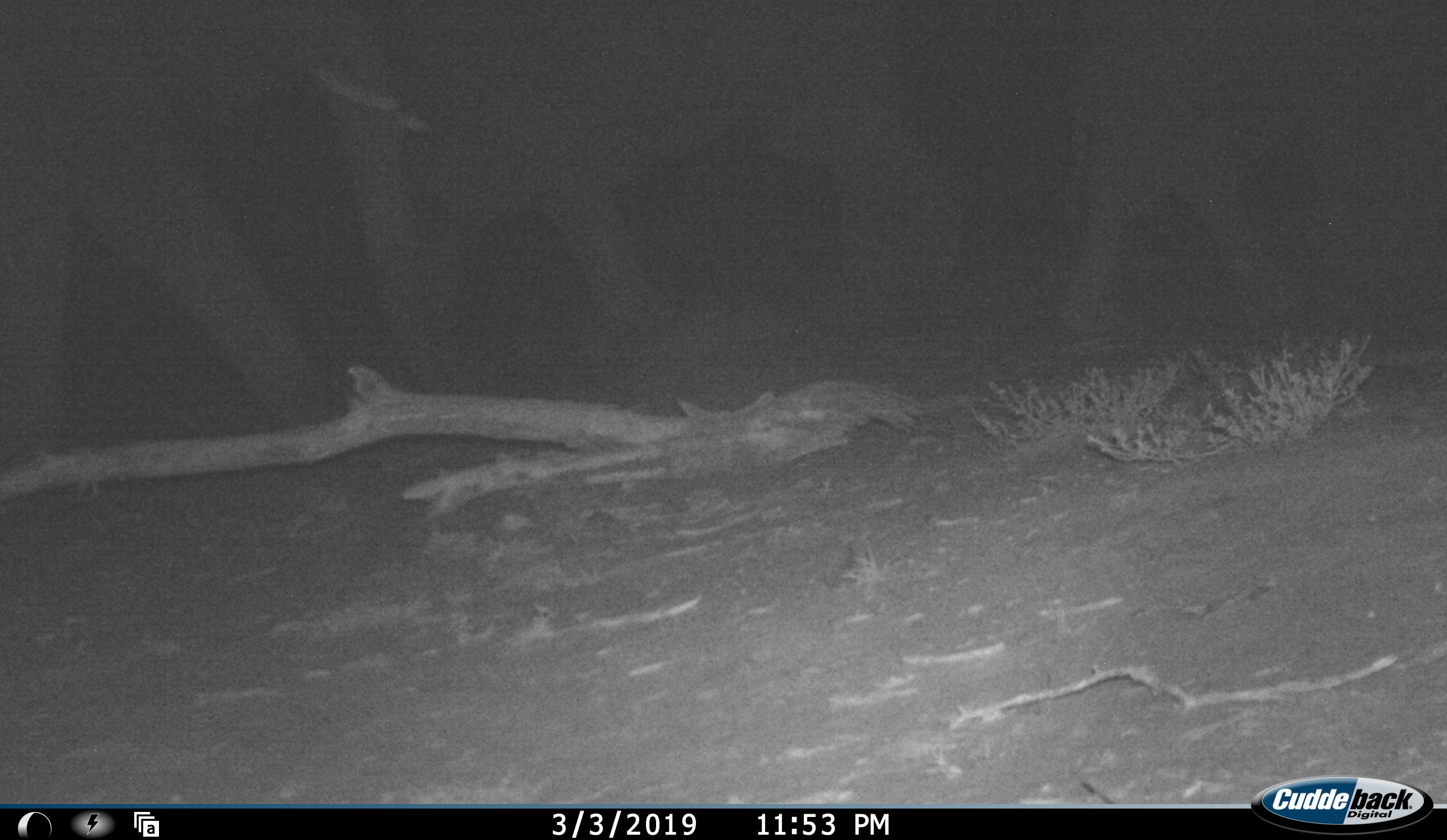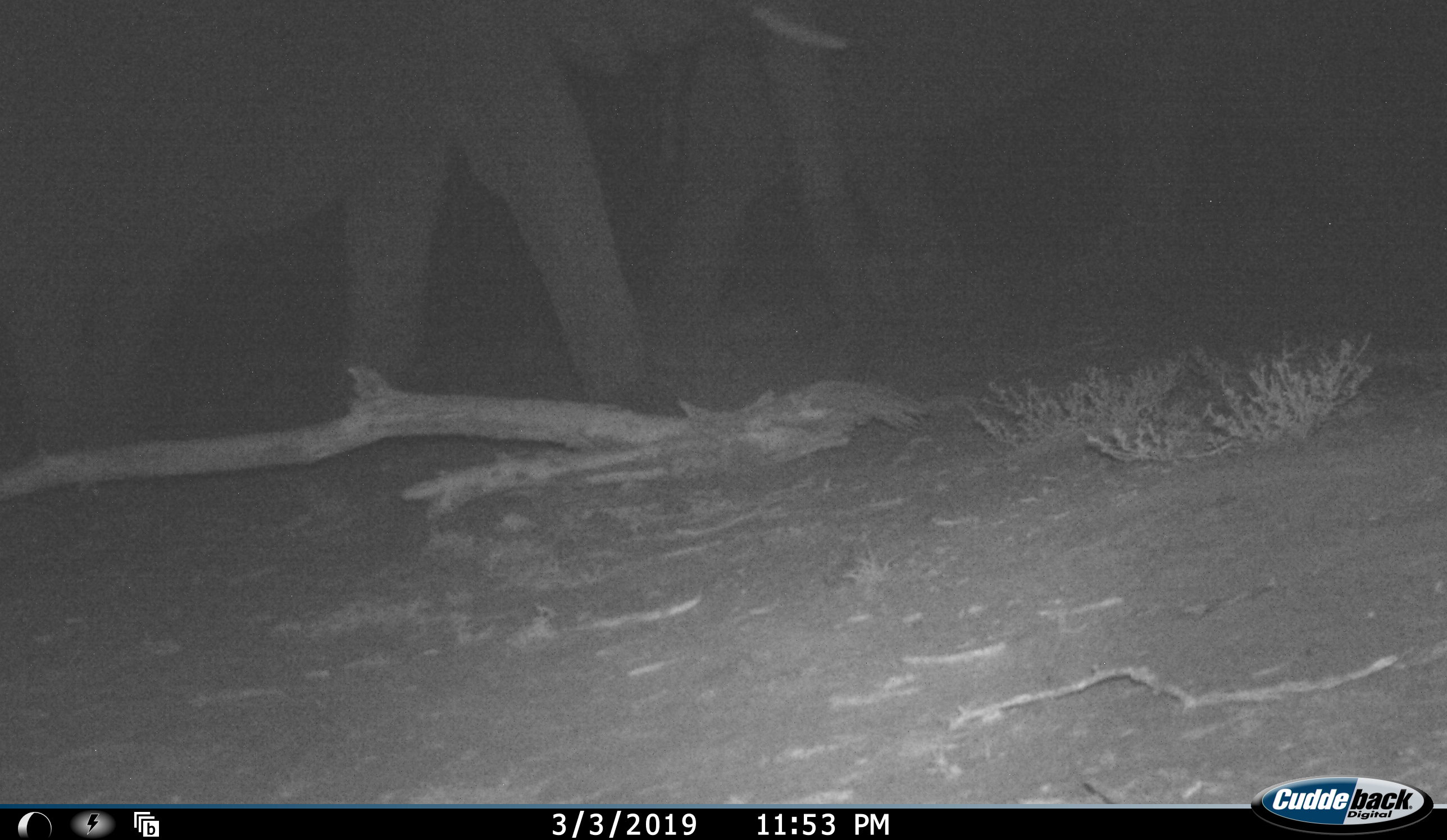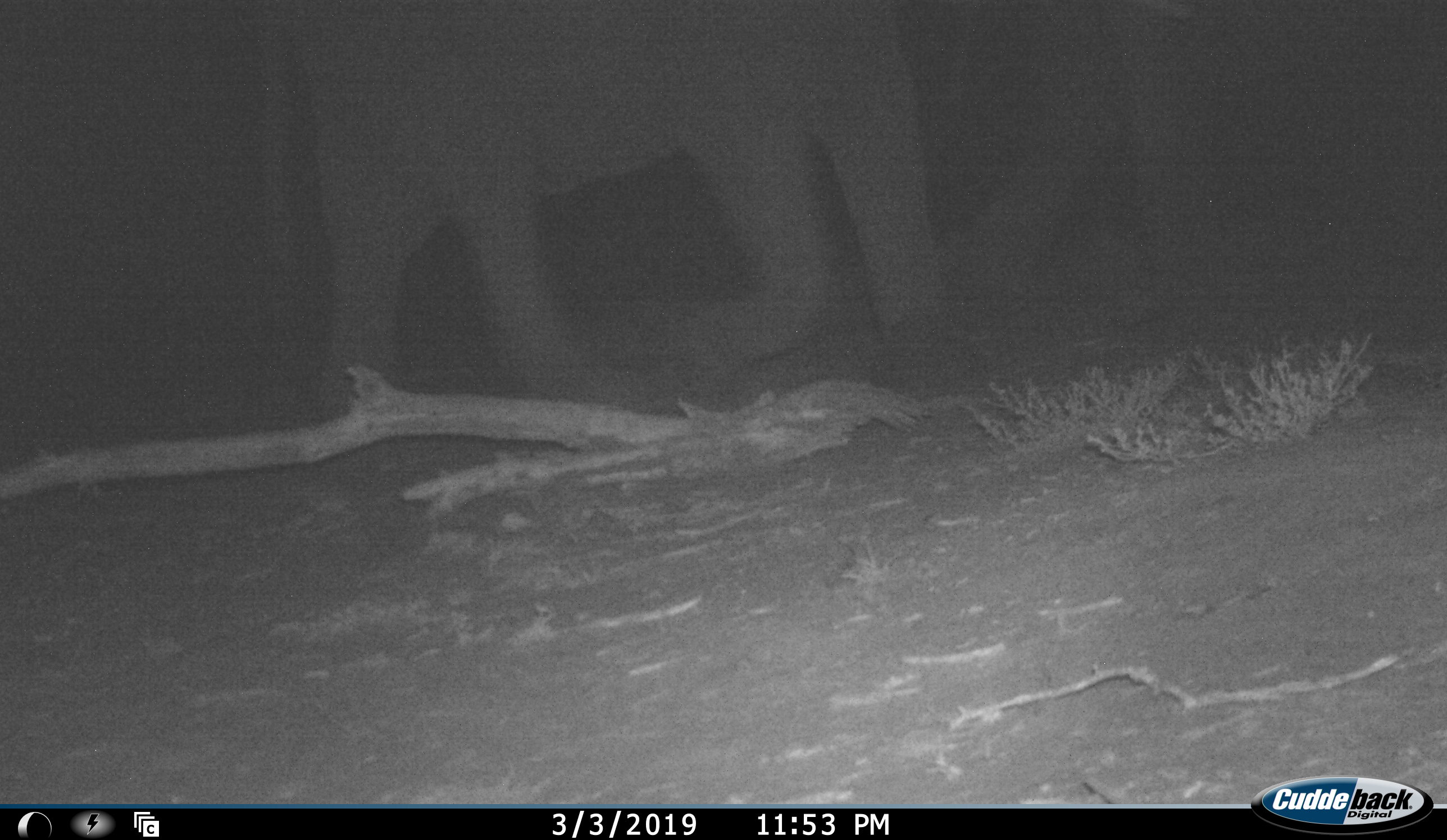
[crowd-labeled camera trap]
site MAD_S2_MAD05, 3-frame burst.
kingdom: Animalia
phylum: Chordata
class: Mammalia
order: Proboscidea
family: Elephantidae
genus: Loxodonta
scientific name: Loxodonta africana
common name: african bush elephant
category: elephant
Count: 3.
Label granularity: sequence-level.